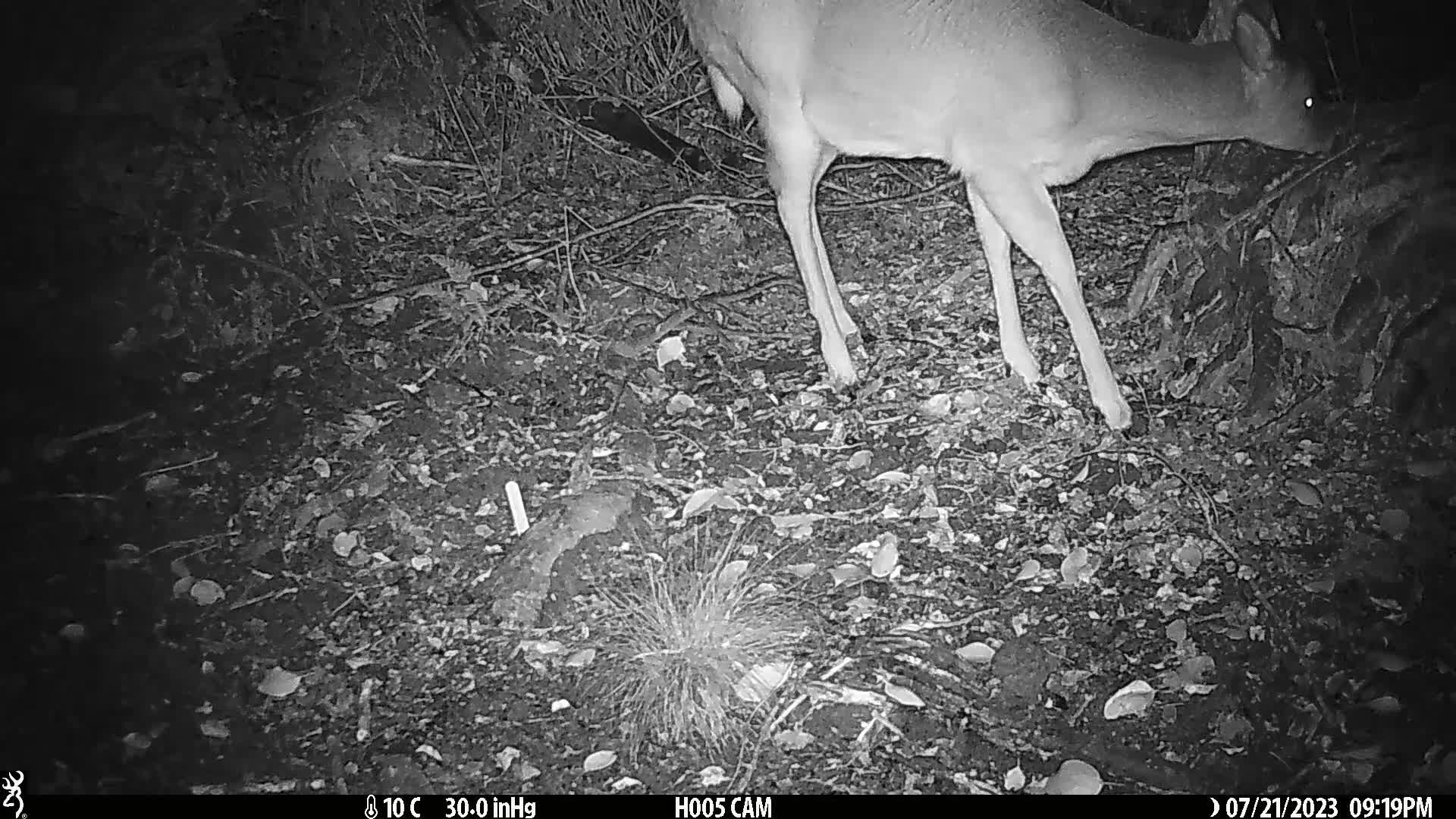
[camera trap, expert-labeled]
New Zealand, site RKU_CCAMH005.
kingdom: Animalia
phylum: Chordata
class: Mammalia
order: Artiodactyla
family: Cervidae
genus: Odocoileus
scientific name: Odocoileus virginianus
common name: white-tailed deer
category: white tailed deer